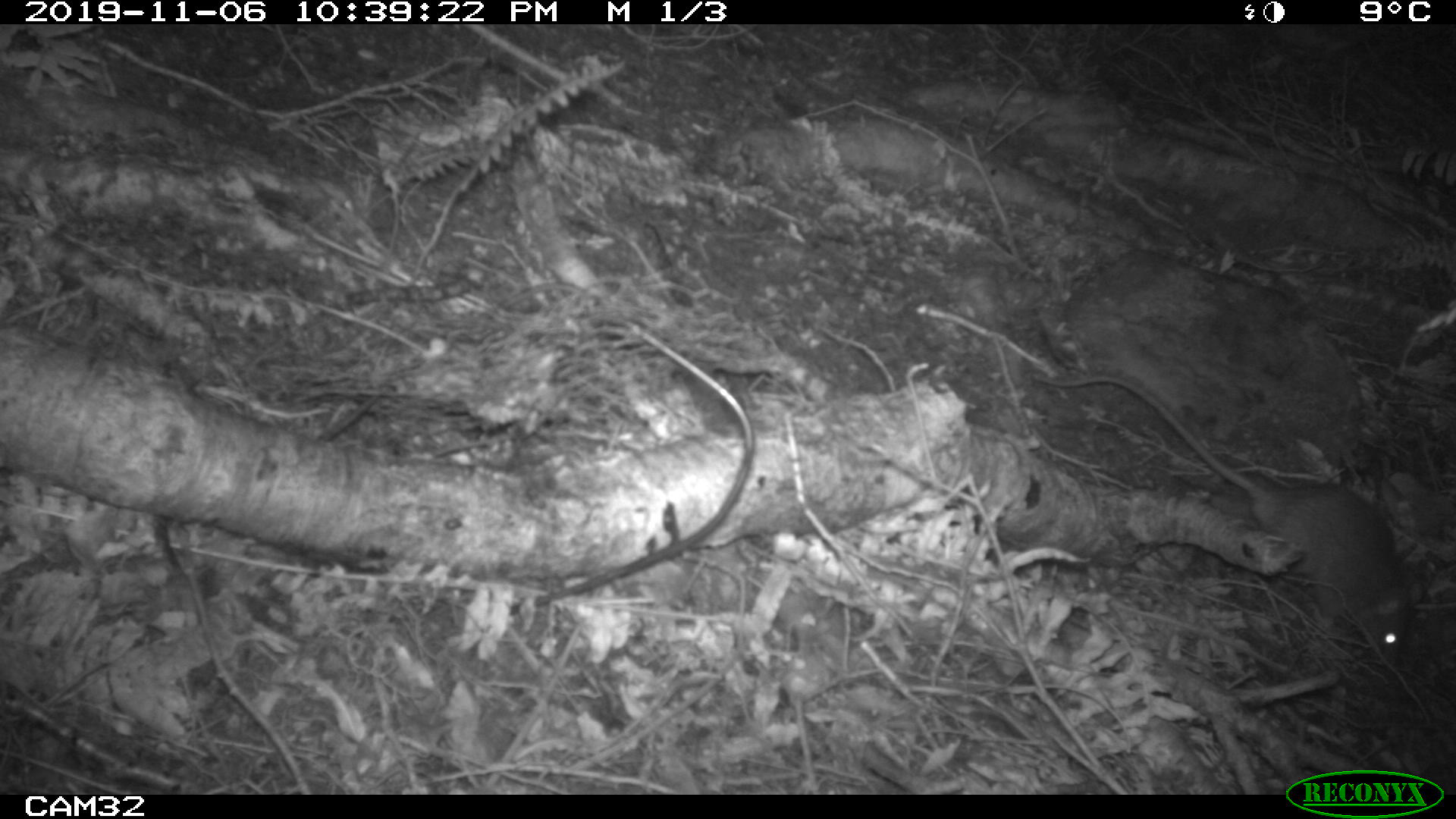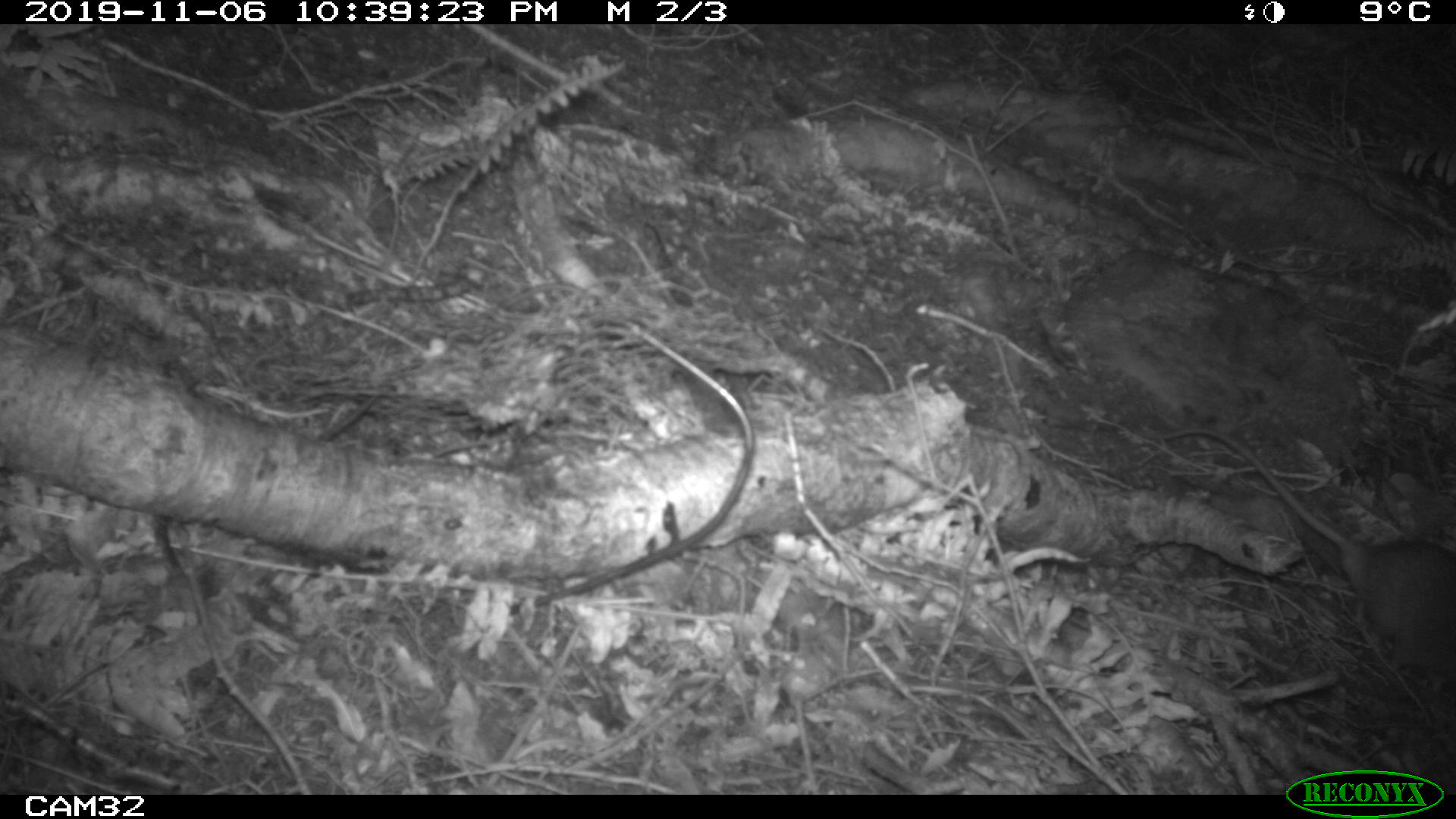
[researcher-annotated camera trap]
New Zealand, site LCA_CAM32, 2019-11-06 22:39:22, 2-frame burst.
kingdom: Animalia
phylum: Chordata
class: Mammalia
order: Rodentia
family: Muridae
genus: Rattus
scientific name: Rattus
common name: rat